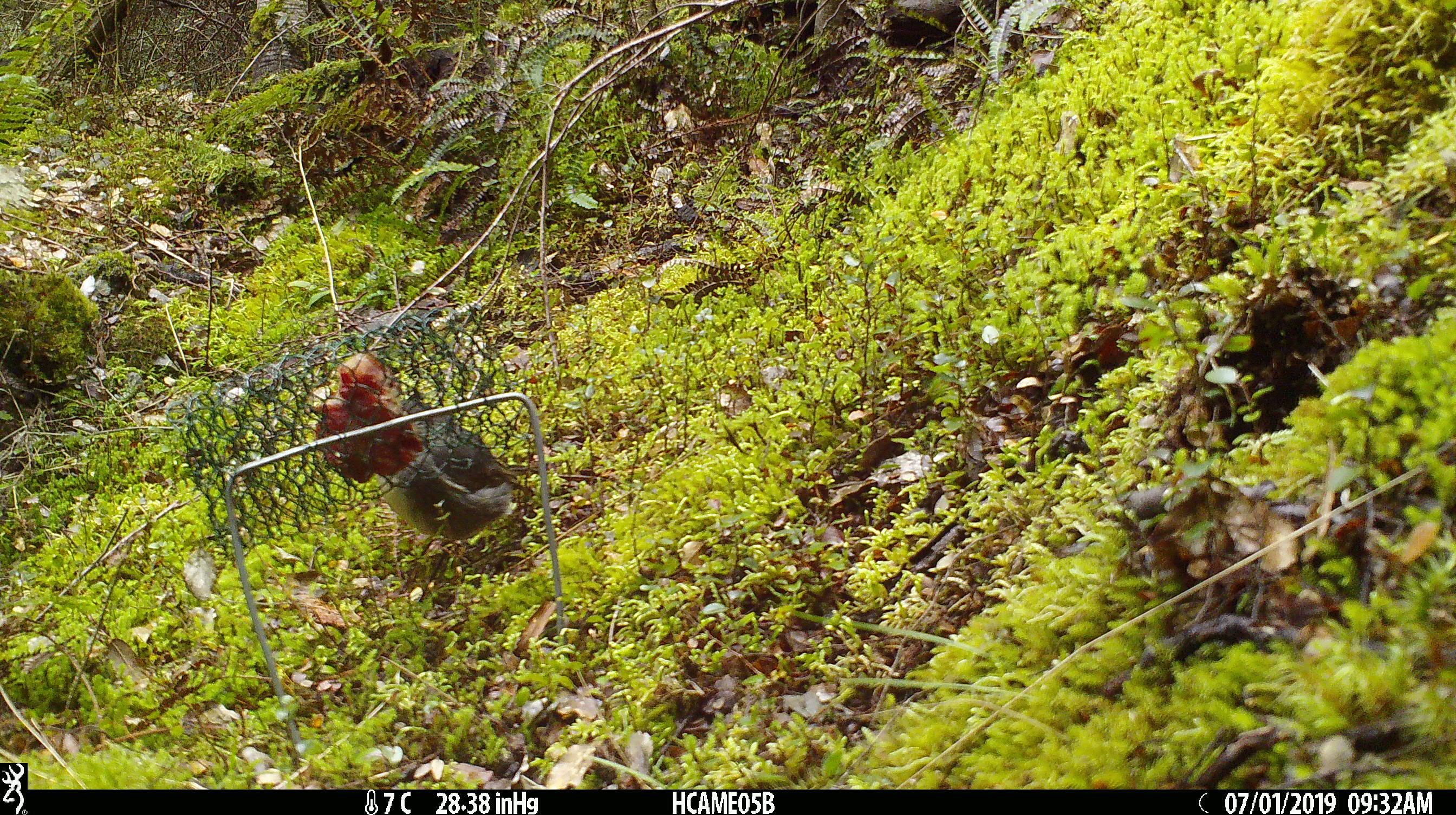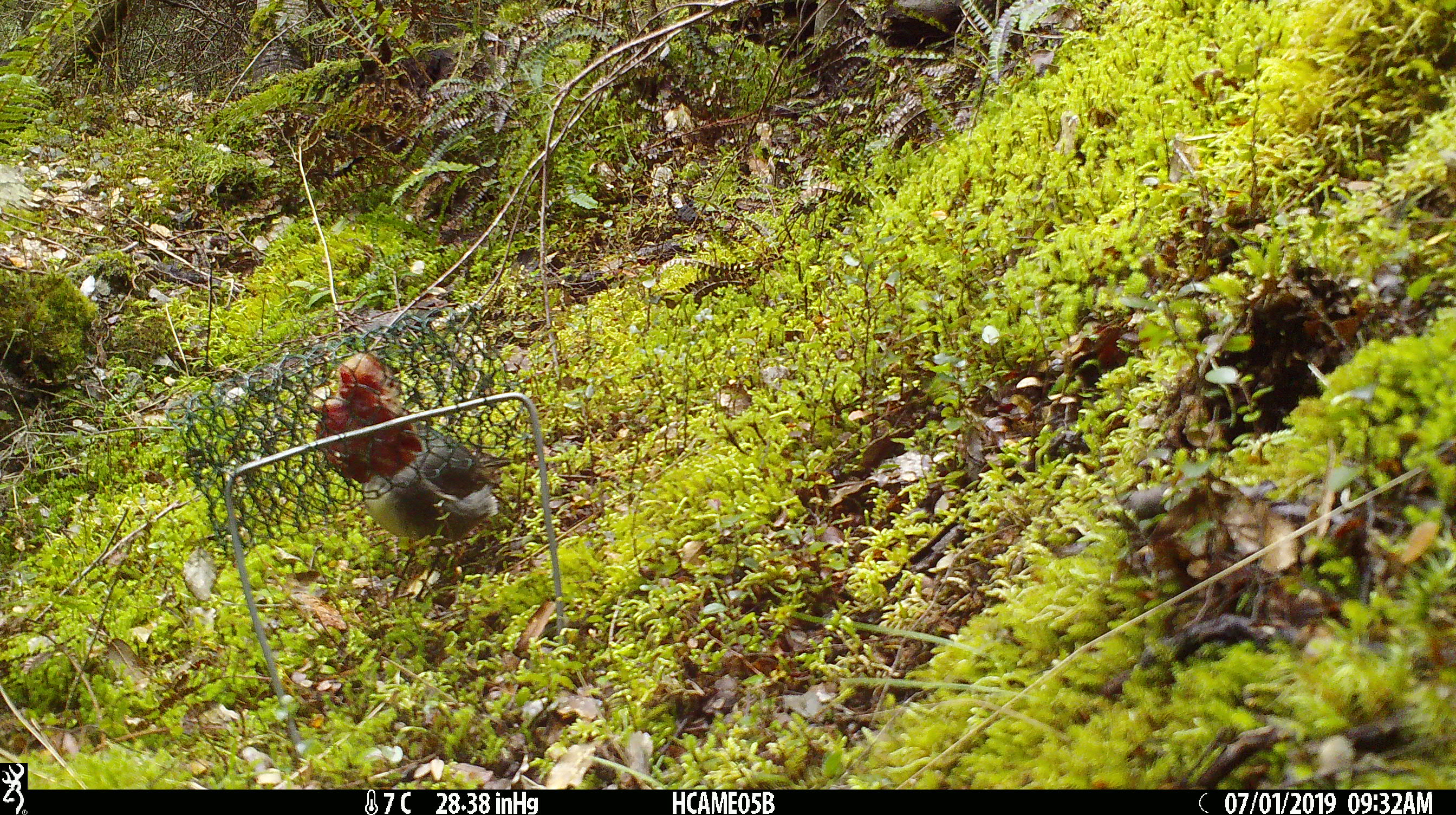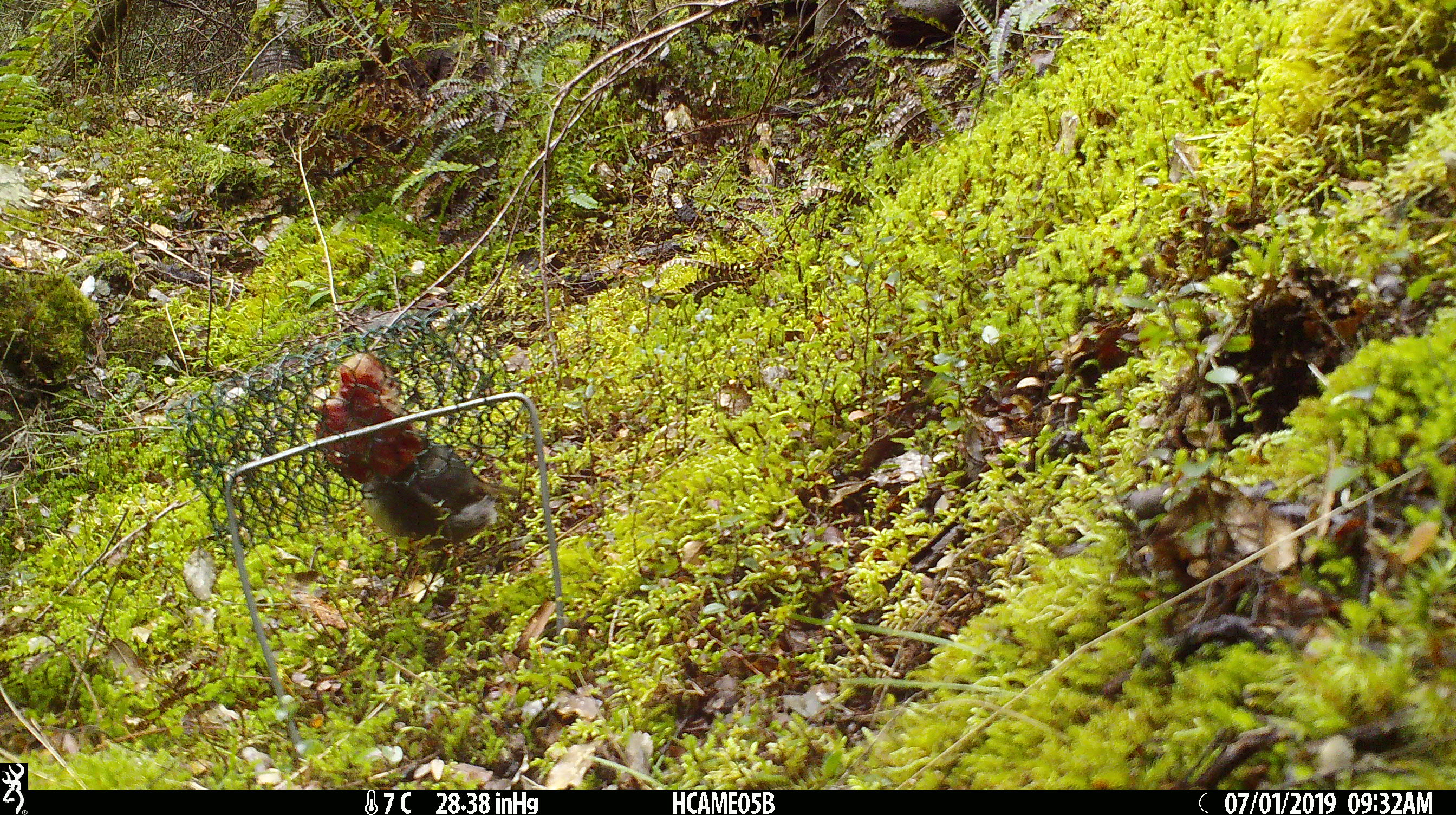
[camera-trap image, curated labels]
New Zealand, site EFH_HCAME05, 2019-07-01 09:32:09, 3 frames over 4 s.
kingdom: Animalia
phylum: Chordata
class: Aves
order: Passeriformes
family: Petroicidae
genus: Petroica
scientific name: Petroica australis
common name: new zealand robin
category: robin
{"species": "robin (new zealand robin) (Petroica australis)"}